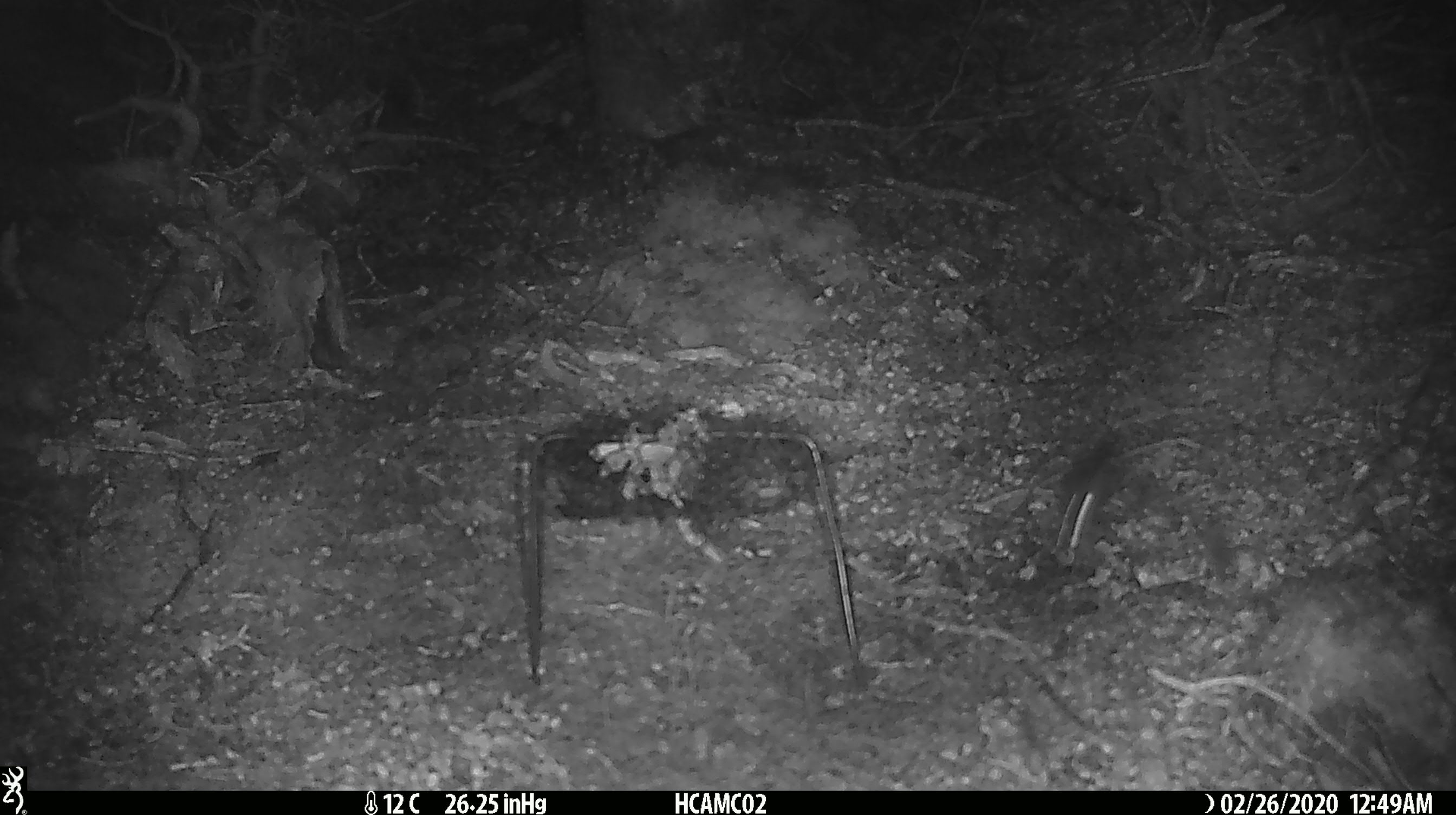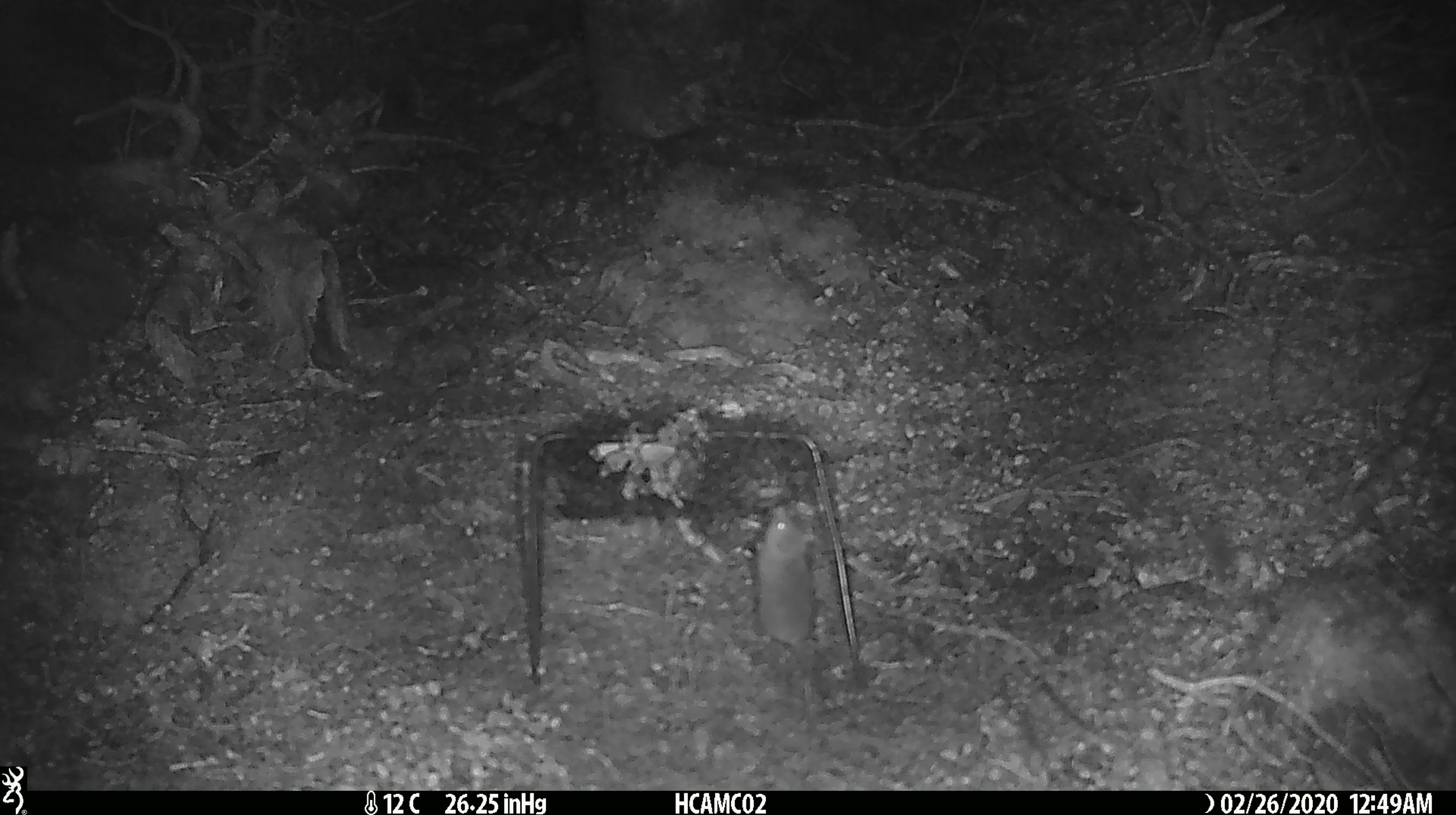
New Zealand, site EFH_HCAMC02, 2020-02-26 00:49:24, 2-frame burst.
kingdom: Animalia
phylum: Chordata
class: Mammalia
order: Rodentia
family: Muridae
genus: Mus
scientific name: Mus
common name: mouse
Mouse (Mus).